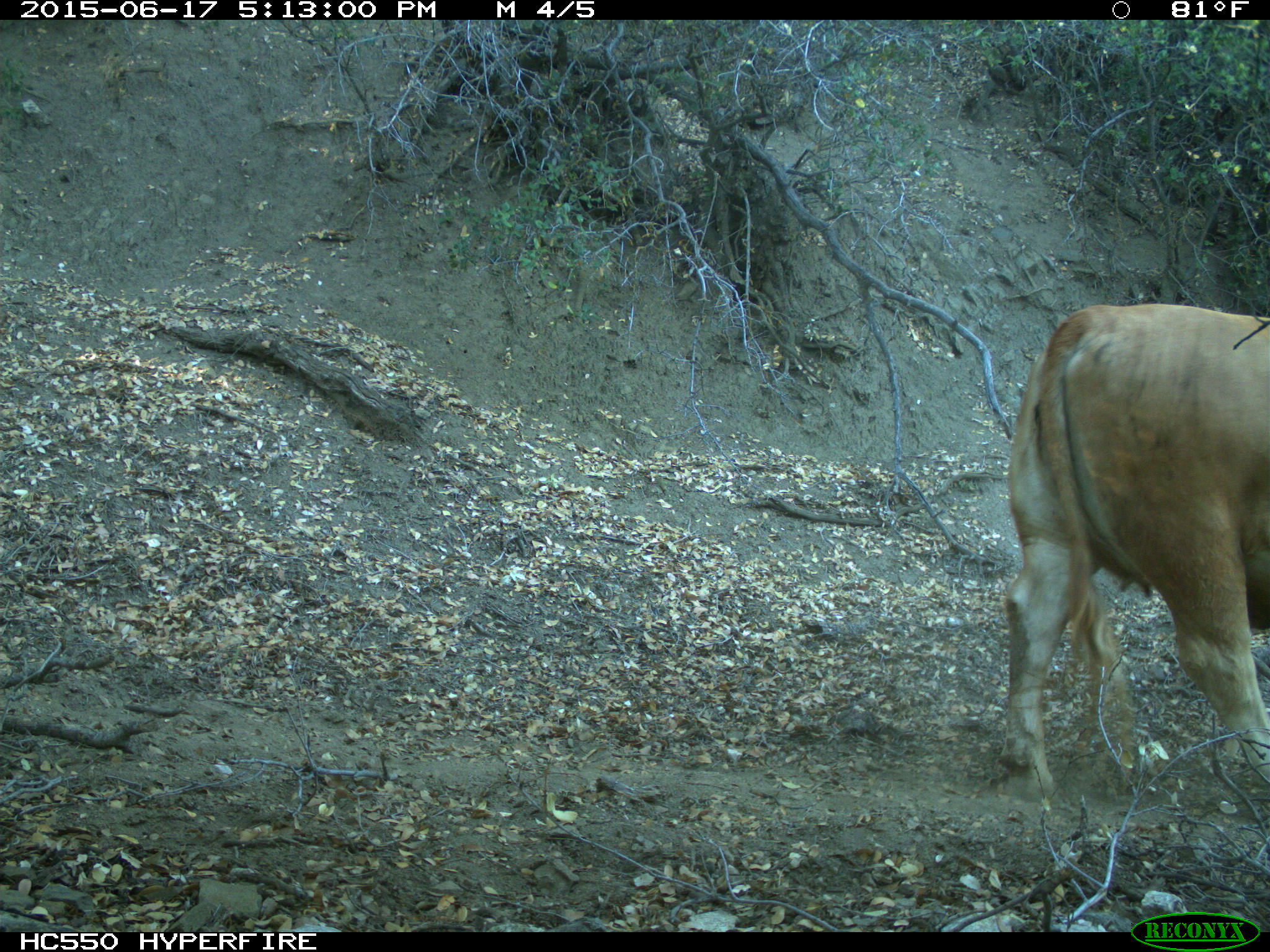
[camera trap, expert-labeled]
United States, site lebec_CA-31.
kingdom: Animalia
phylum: Chordata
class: Mammalia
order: Artiodactyla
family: Bovidae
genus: Bos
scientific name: Bos taurus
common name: domestic cow